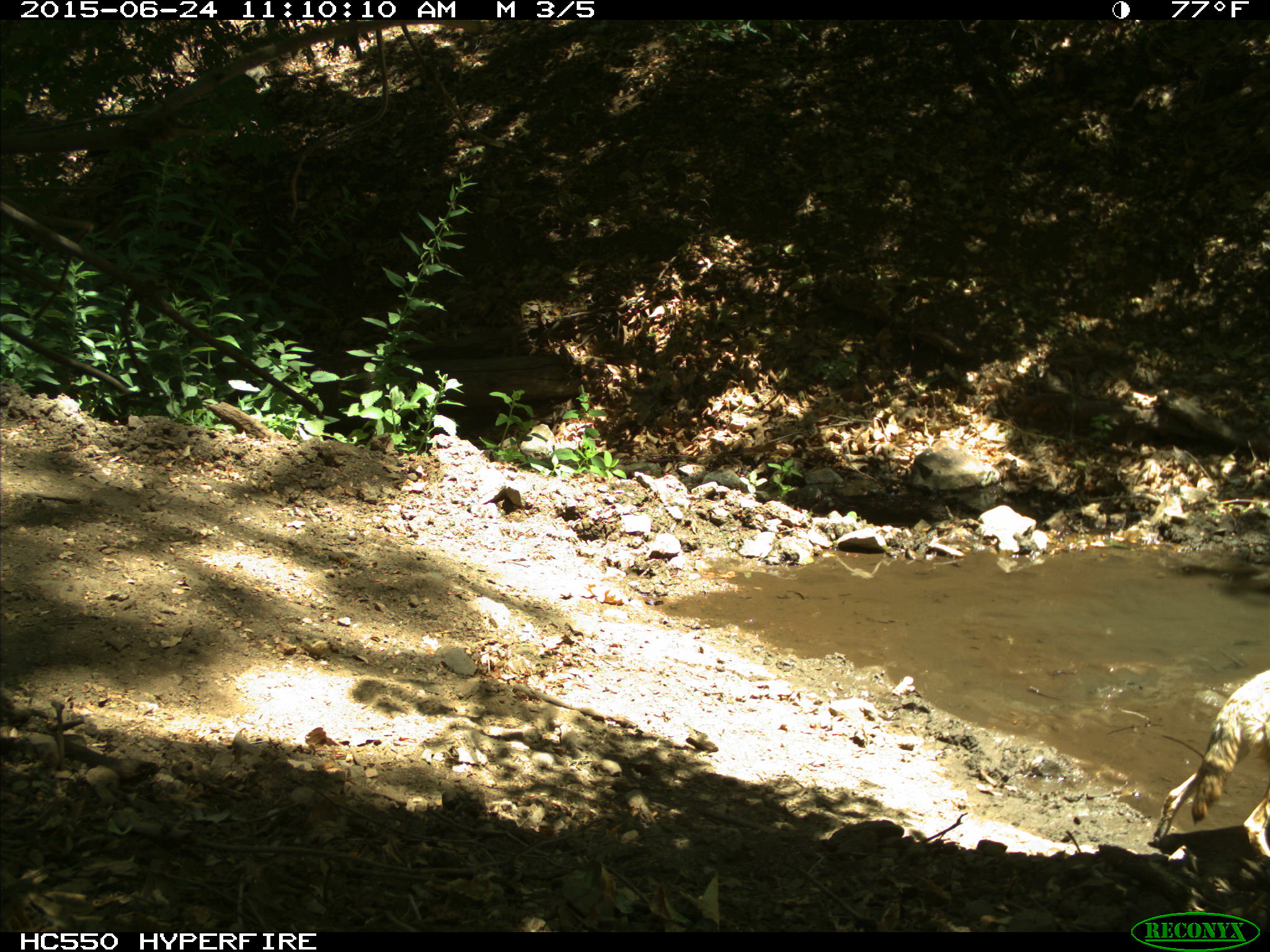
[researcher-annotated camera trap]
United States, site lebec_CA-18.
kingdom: Animalia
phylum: Chordata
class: Mammalia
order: Carnivora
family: Canidae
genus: Canis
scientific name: Canis latrans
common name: coyote